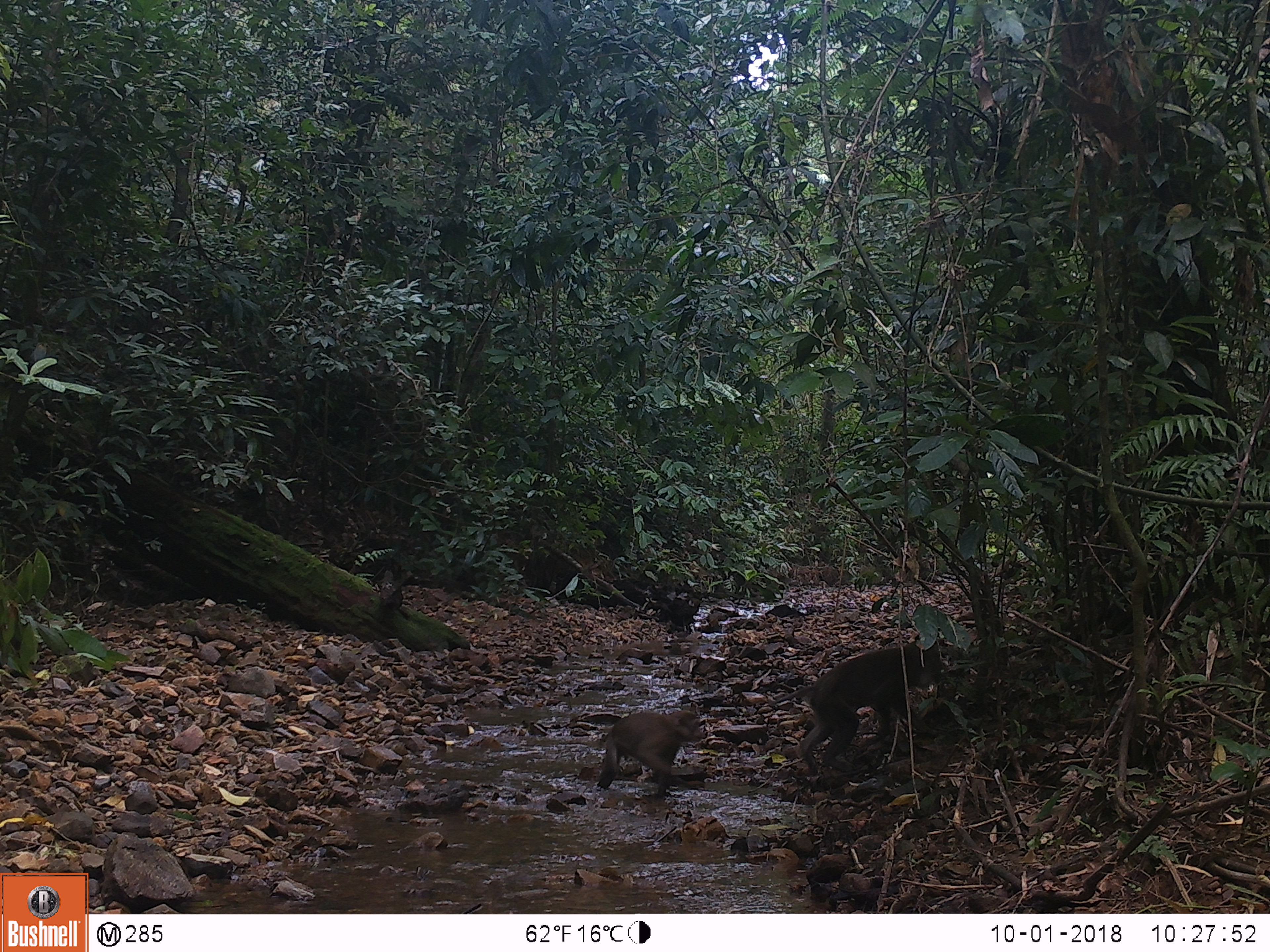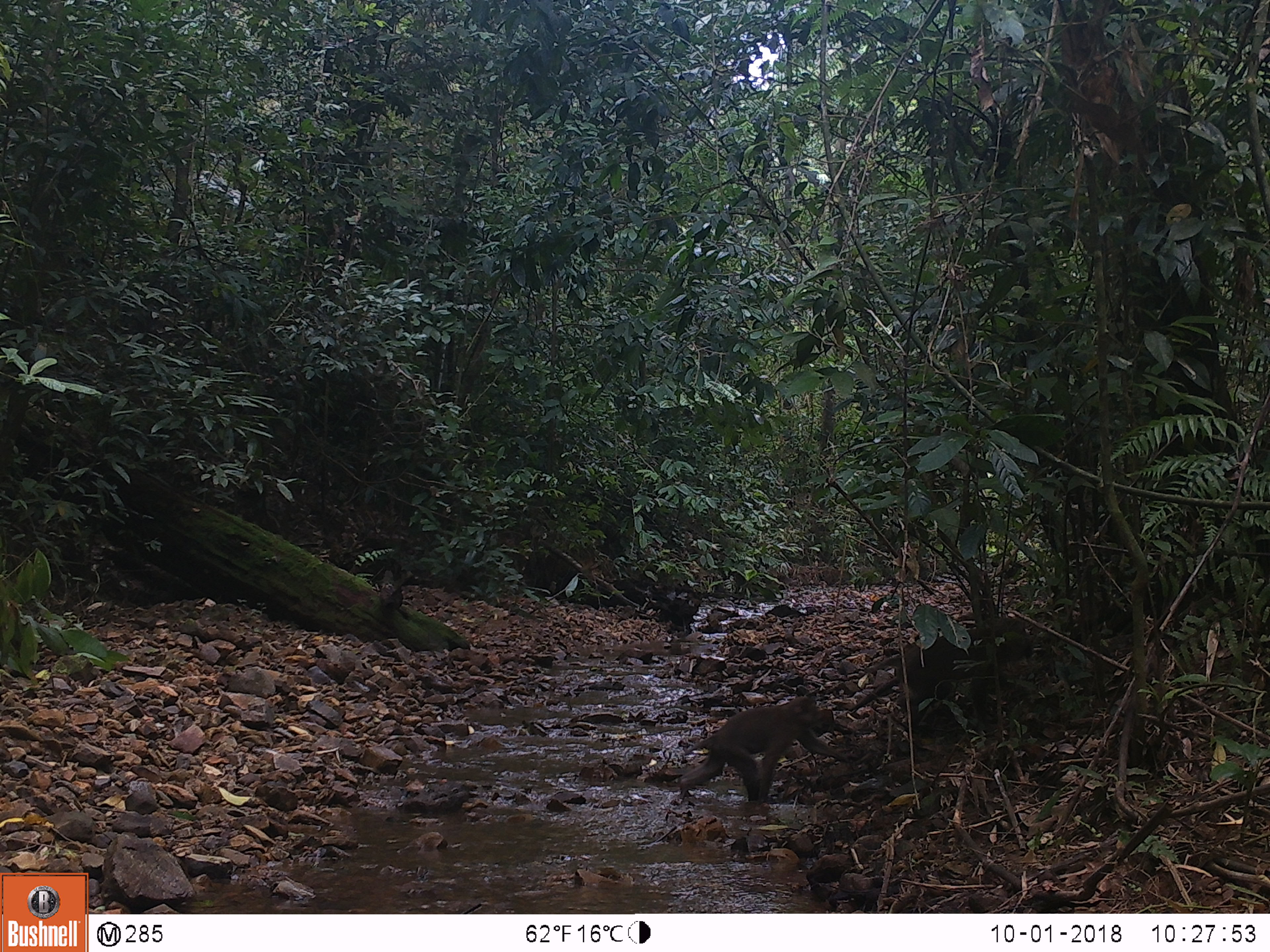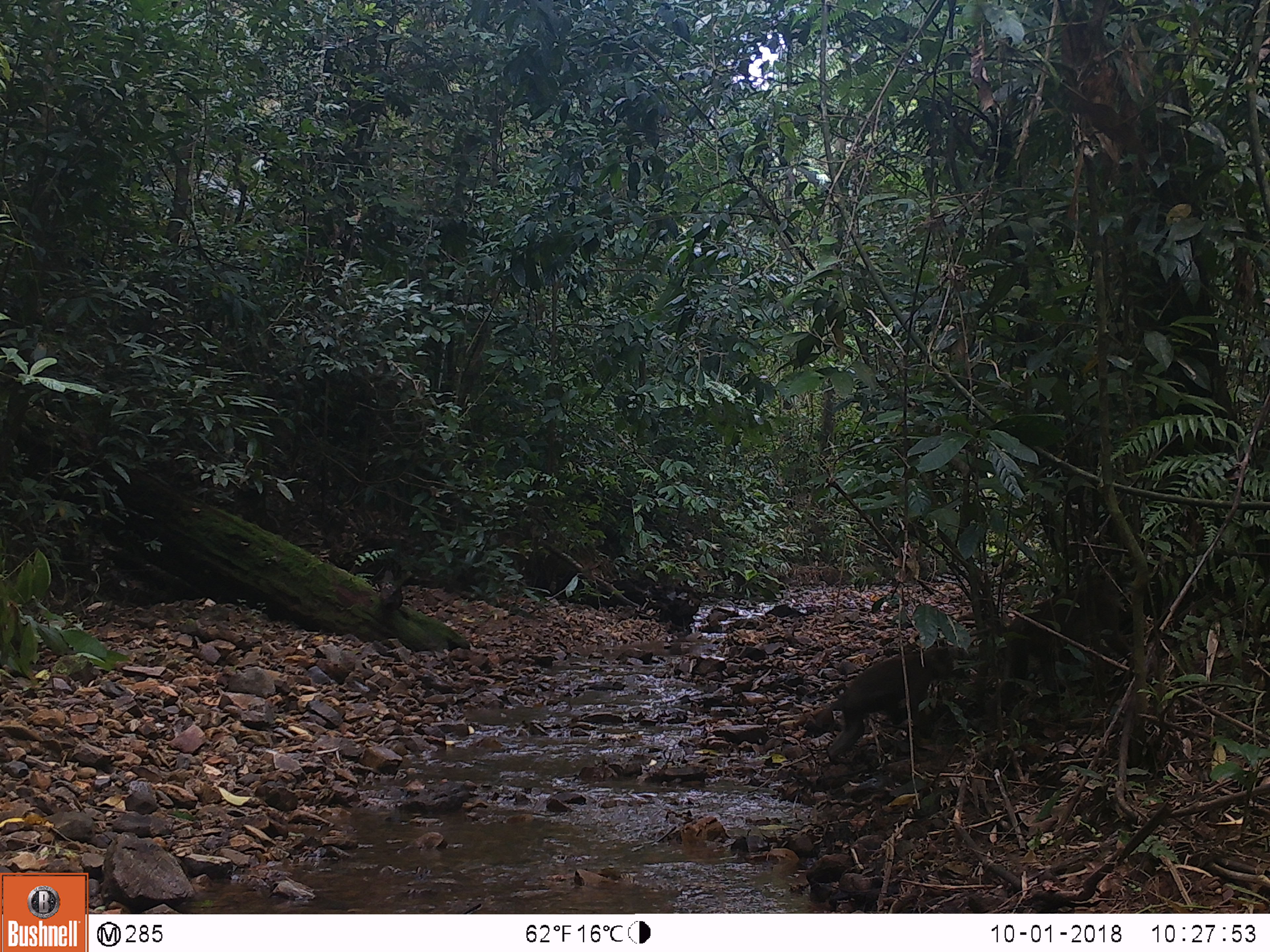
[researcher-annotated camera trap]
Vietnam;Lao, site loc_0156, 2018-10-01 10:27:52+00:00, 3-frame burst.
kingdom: Animalia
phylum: Chordata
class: Mammalia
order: Primates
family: Cercopithecidae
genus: Macaca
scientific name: Macaca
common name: macaques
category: assam or rhesus macaque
Assam or rhesus macaque (macaques) (Macaca). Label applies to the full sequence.